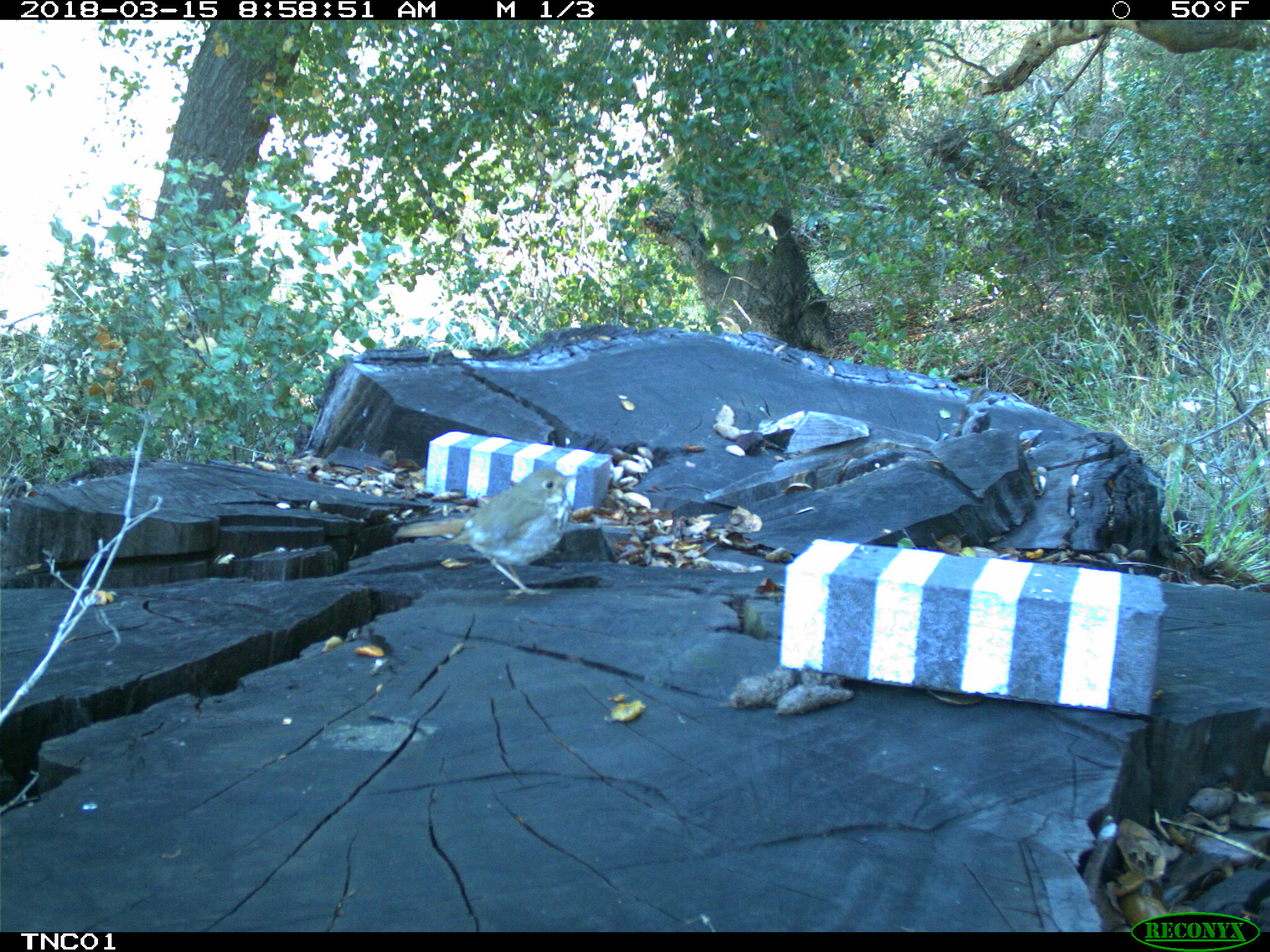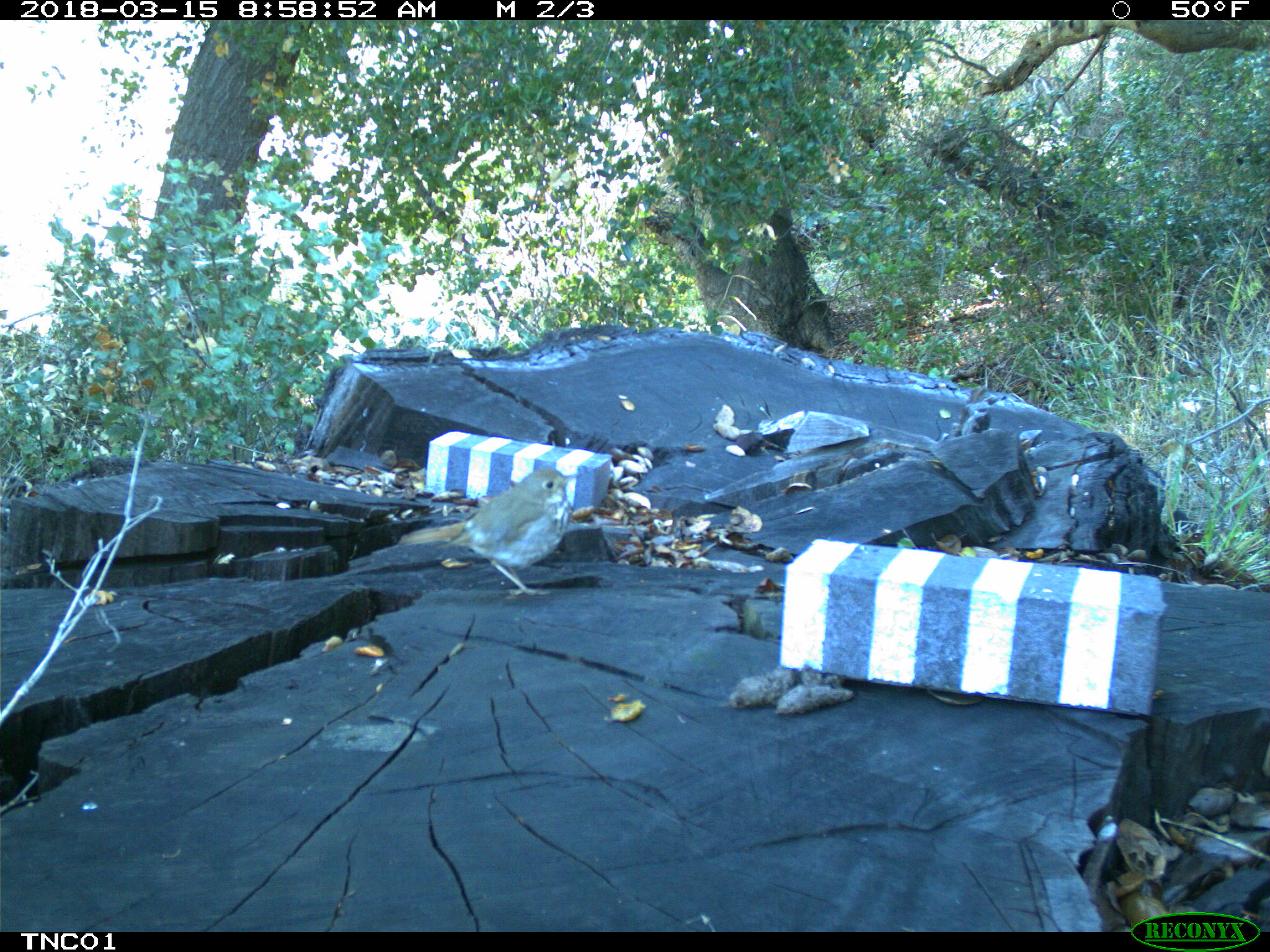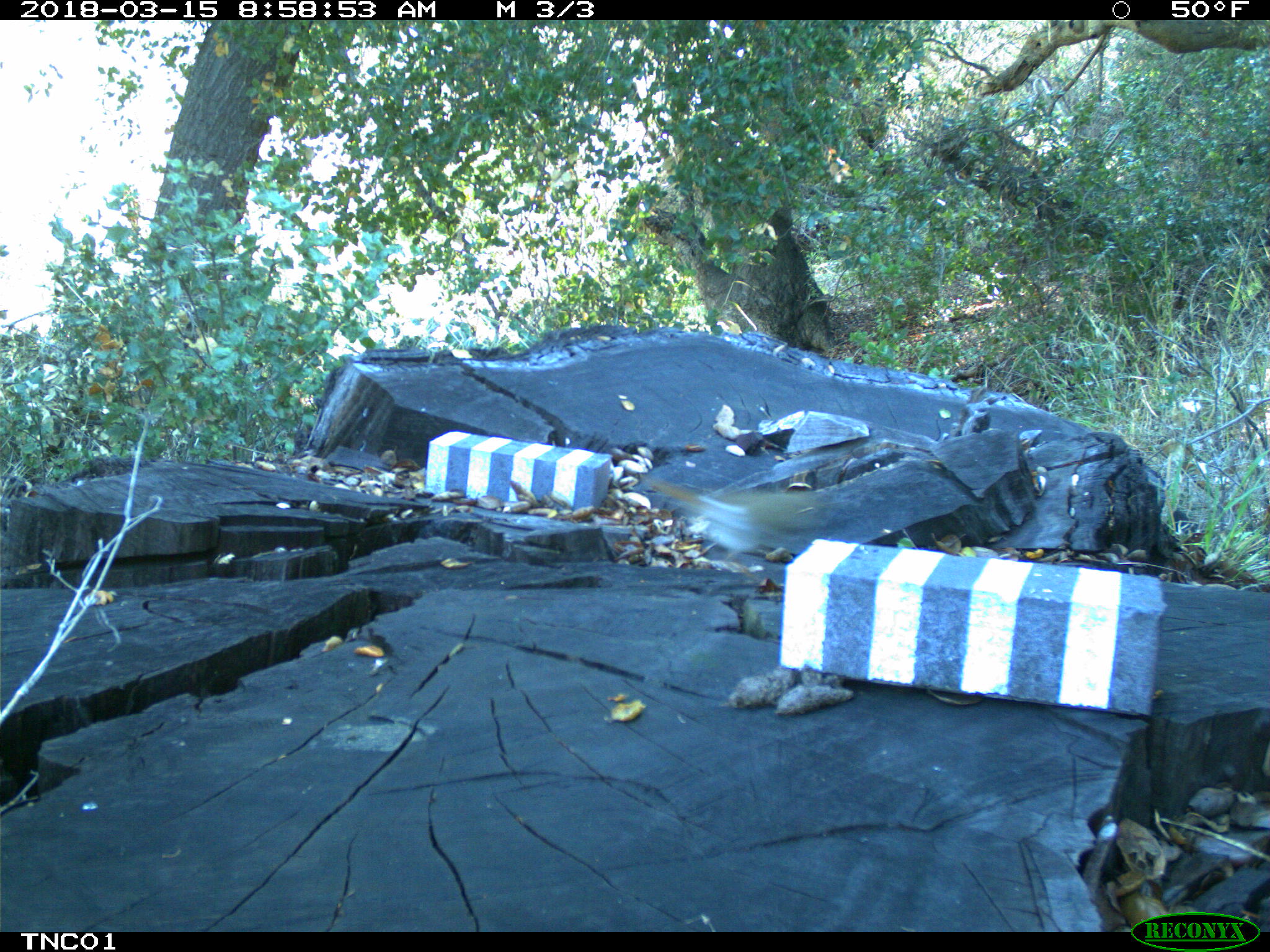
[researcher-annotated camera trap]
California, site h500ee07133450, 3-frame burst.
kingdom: Animalia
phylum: Chordata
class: Aves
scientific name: Aves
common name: bird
Bird (Aves).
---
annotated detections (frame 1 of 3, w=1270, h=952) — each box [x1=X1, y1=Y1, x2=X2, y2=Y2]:
bird: [x1=395, y1=467, x2=578, y2=595]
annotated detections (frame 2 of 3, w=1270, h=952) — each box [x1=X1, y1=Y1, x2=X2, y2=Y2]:
bird: [x1=397, y1=466, x2=579, y2=596]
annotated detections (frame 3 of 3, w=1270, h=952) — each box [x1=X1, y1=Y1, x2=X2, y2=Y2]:
bird: [x1=646, y1=478, x2=856, y2=584]